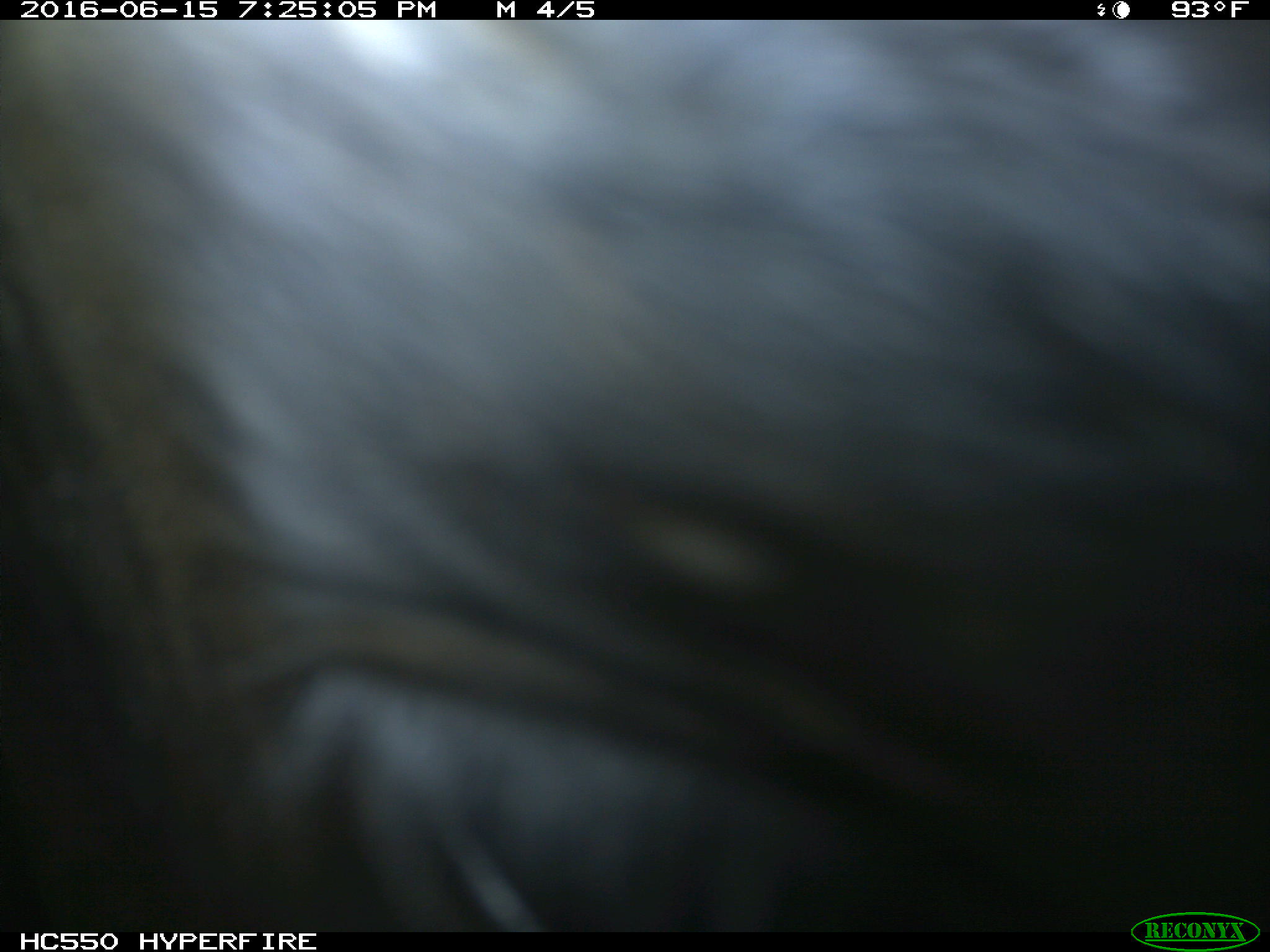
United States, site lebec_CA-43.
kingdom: Animalia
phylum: Chordata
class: Mammalia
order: Artiodactyla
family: Bovidae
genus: Bos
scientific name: Bos taurus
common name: domestic cow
Bos taurus (domestic cow).